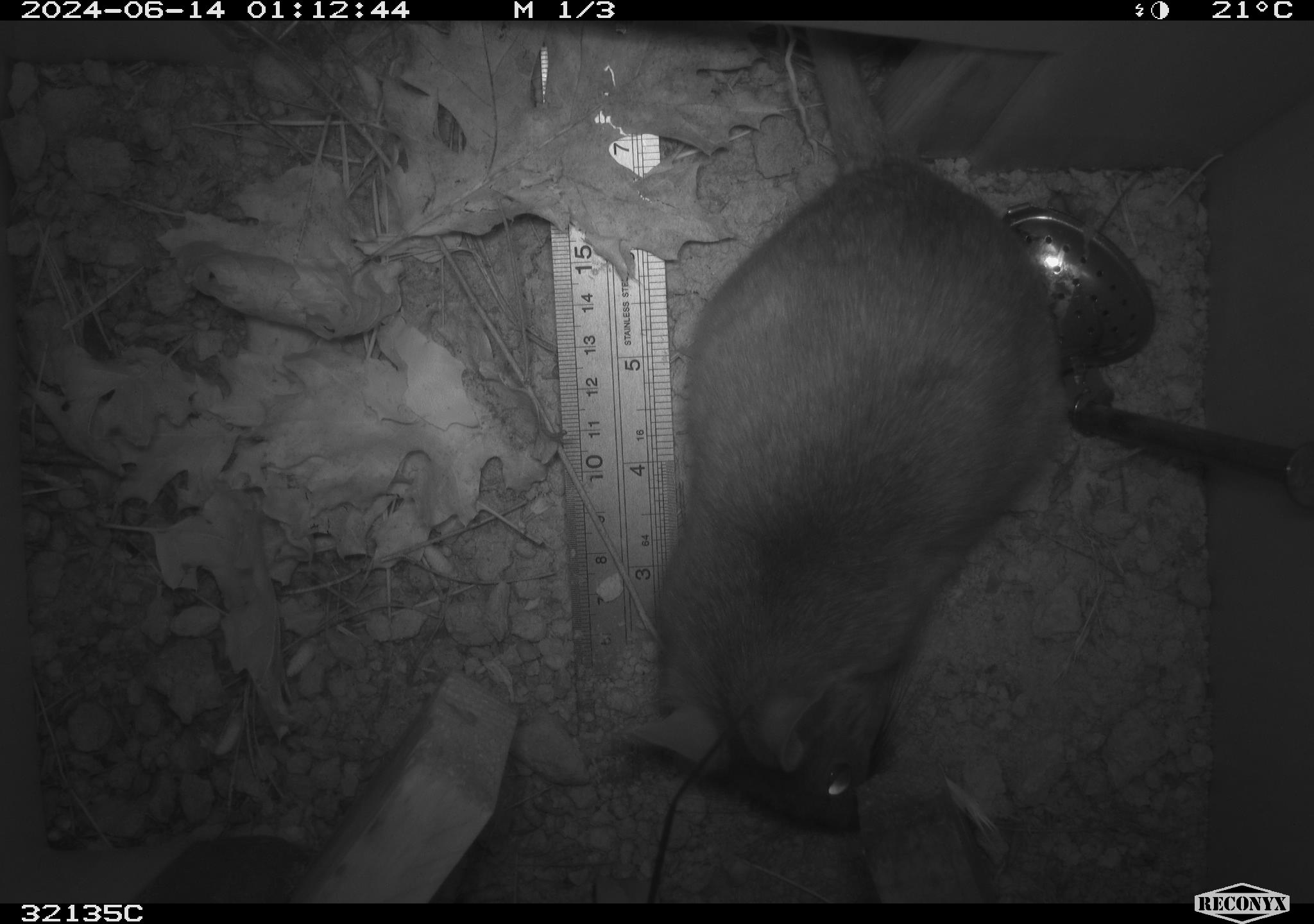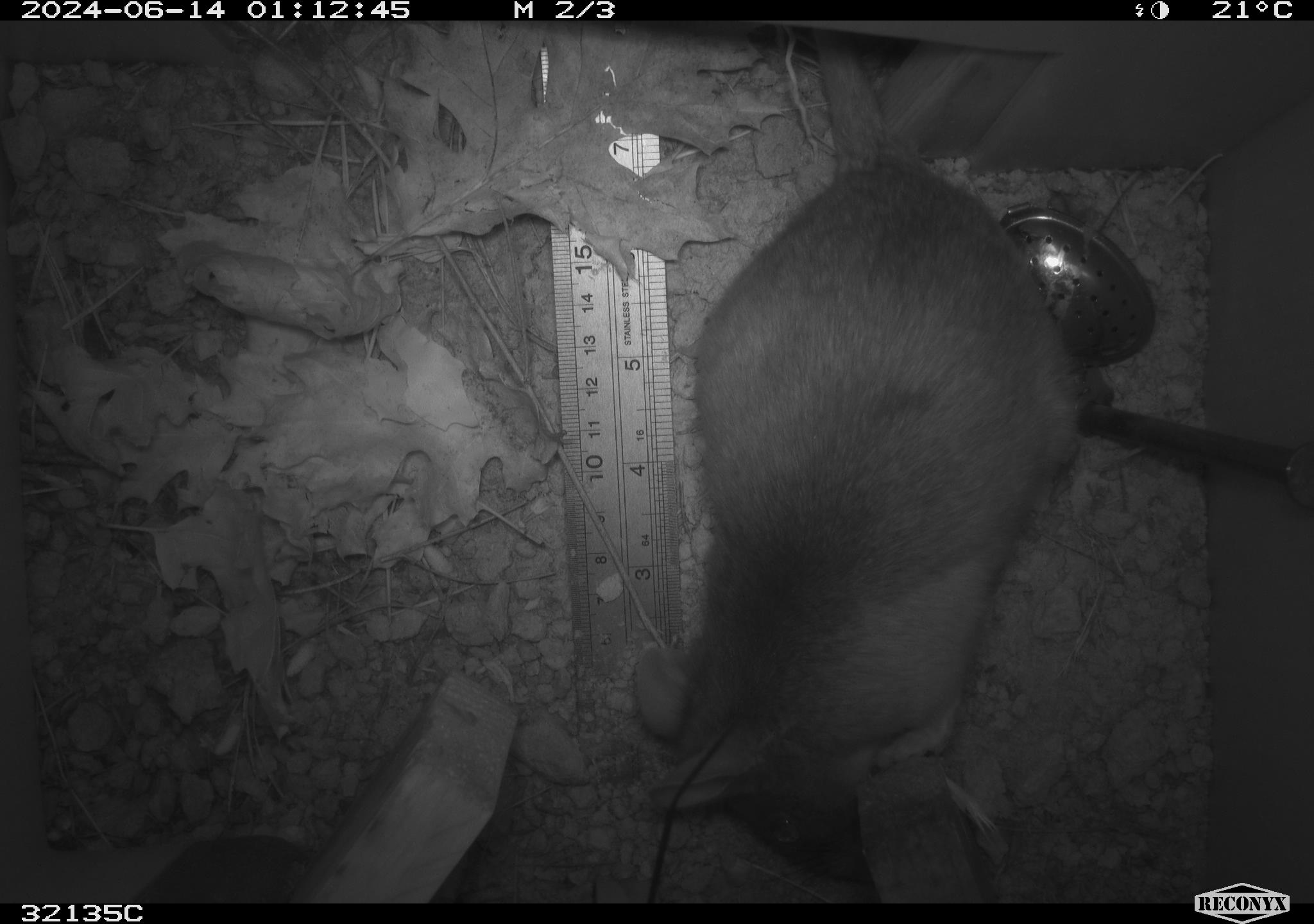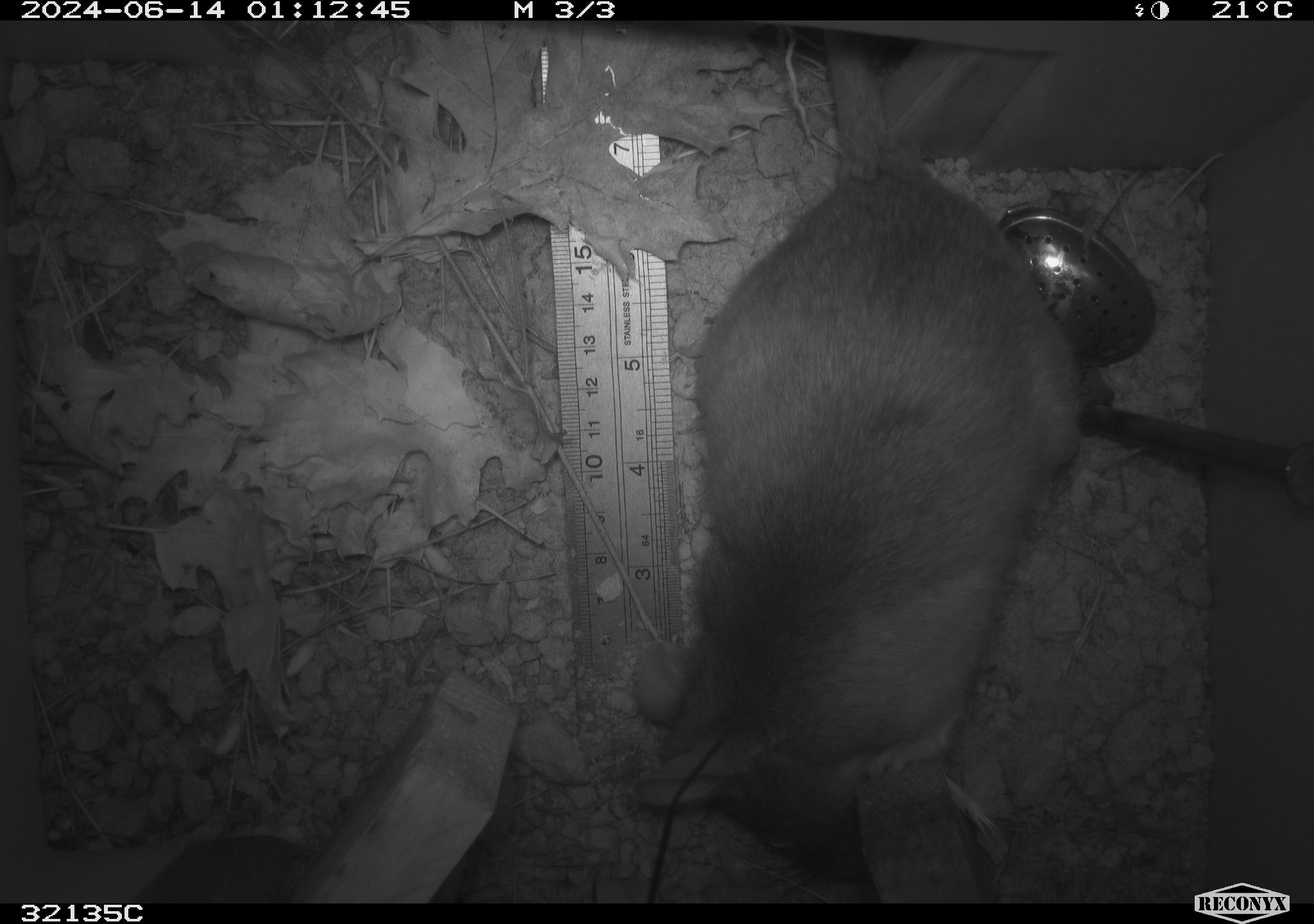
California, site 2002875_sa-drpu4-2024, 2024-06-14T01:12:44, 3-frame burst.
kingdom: Animalia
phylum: Chordata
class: Mammalia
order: Rodentia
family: Cricetidae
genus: Neotoma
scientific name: Neotoma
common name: pack rat or woodrat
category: neotoma species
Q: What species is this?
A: Neotoma species (pack rat or woodrat) (Neotoma).